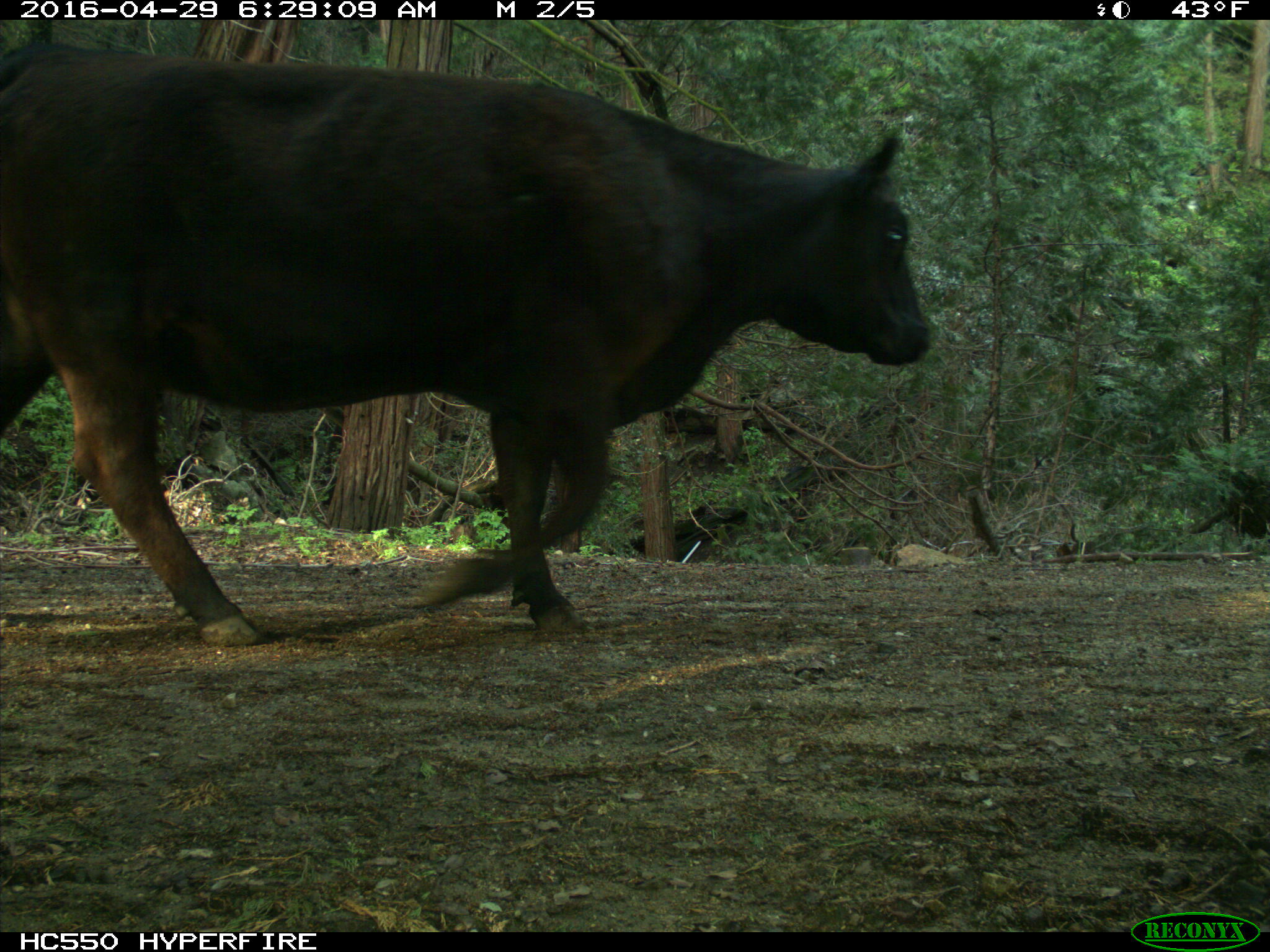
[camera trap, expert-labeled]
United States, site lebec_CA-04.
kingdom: Animalia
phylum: Chordata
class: Mammalia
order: Artiodactyla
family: Bovidae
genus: Bos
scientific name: Bos taurus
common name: domestic cow